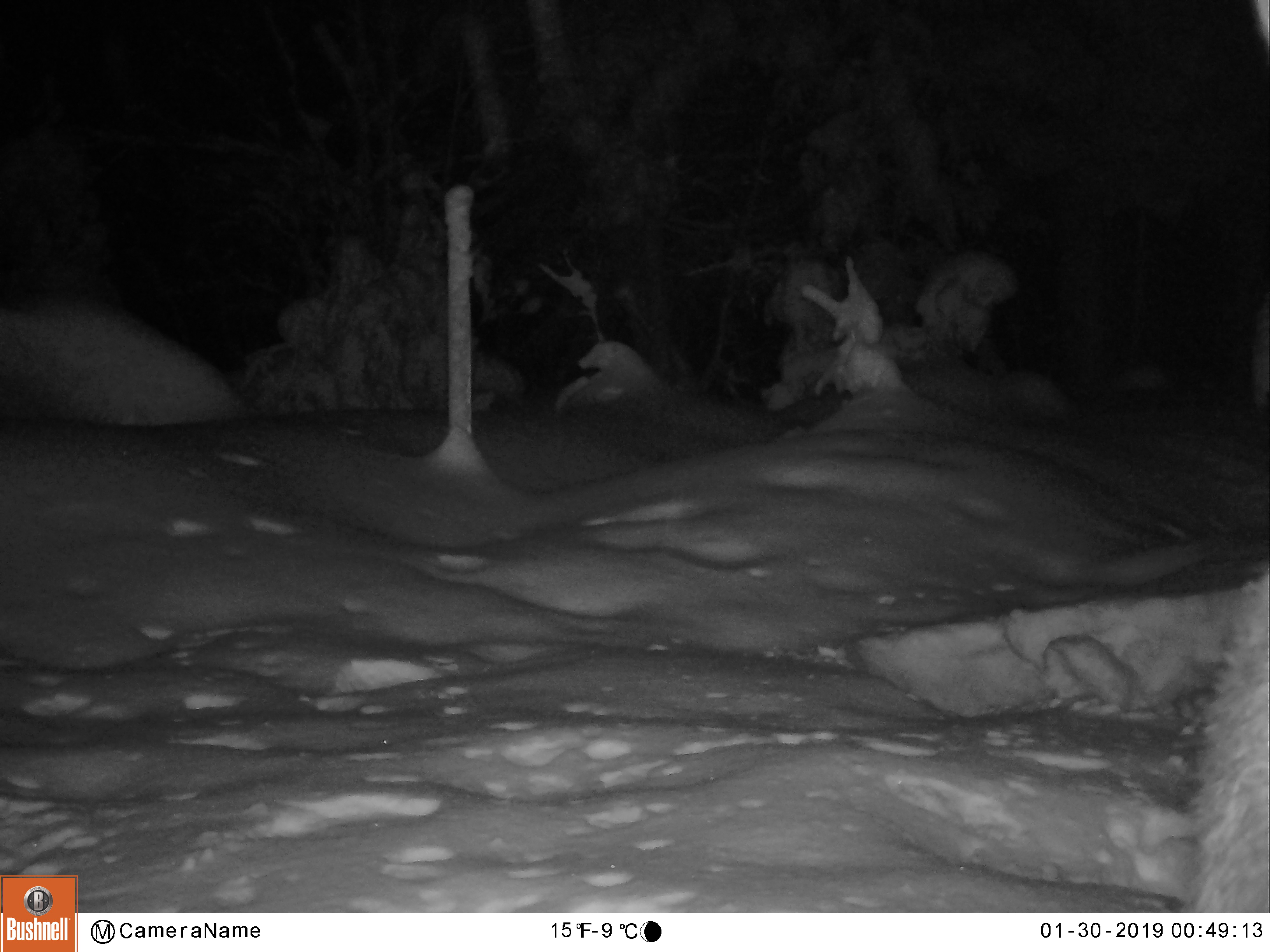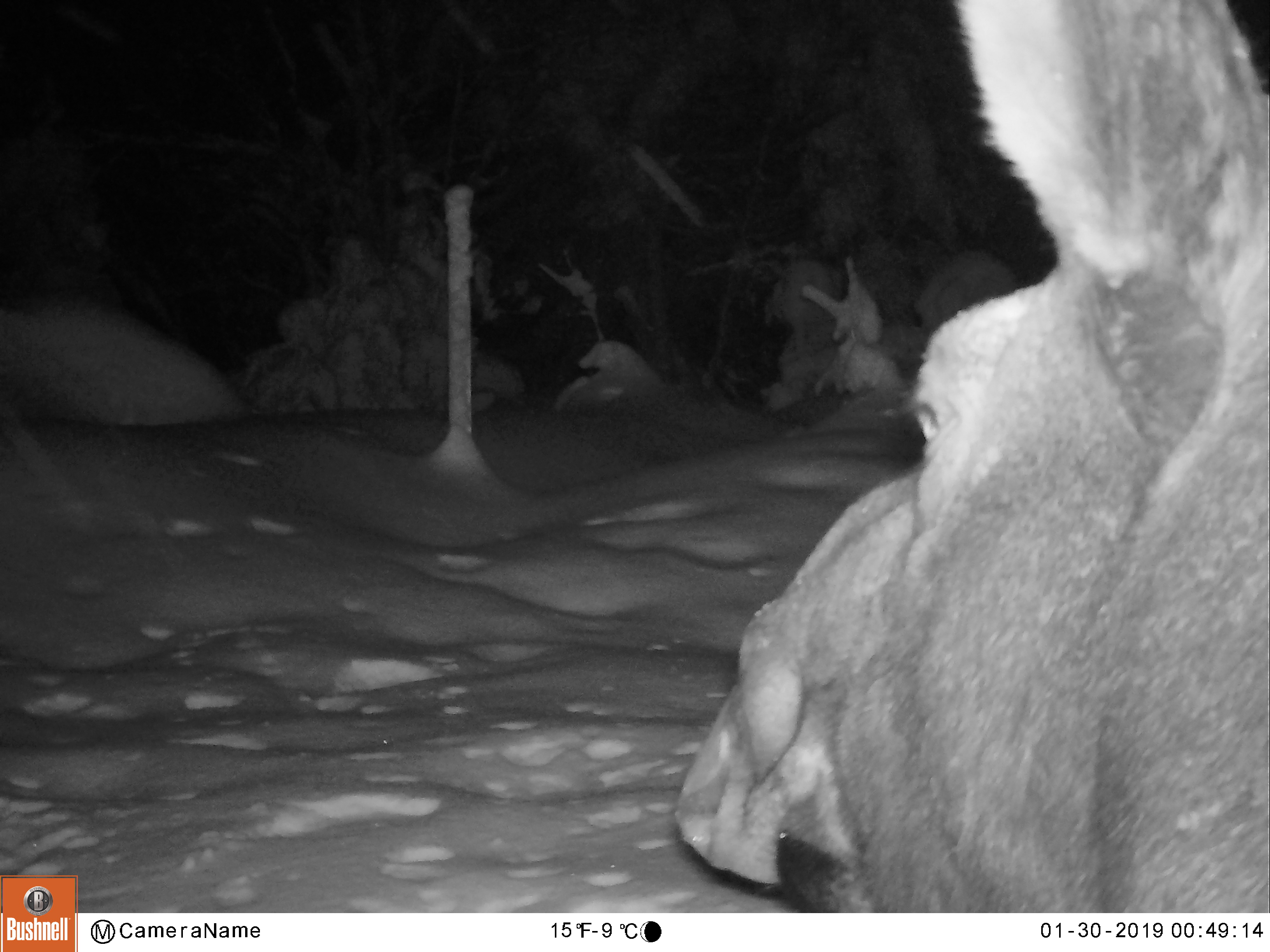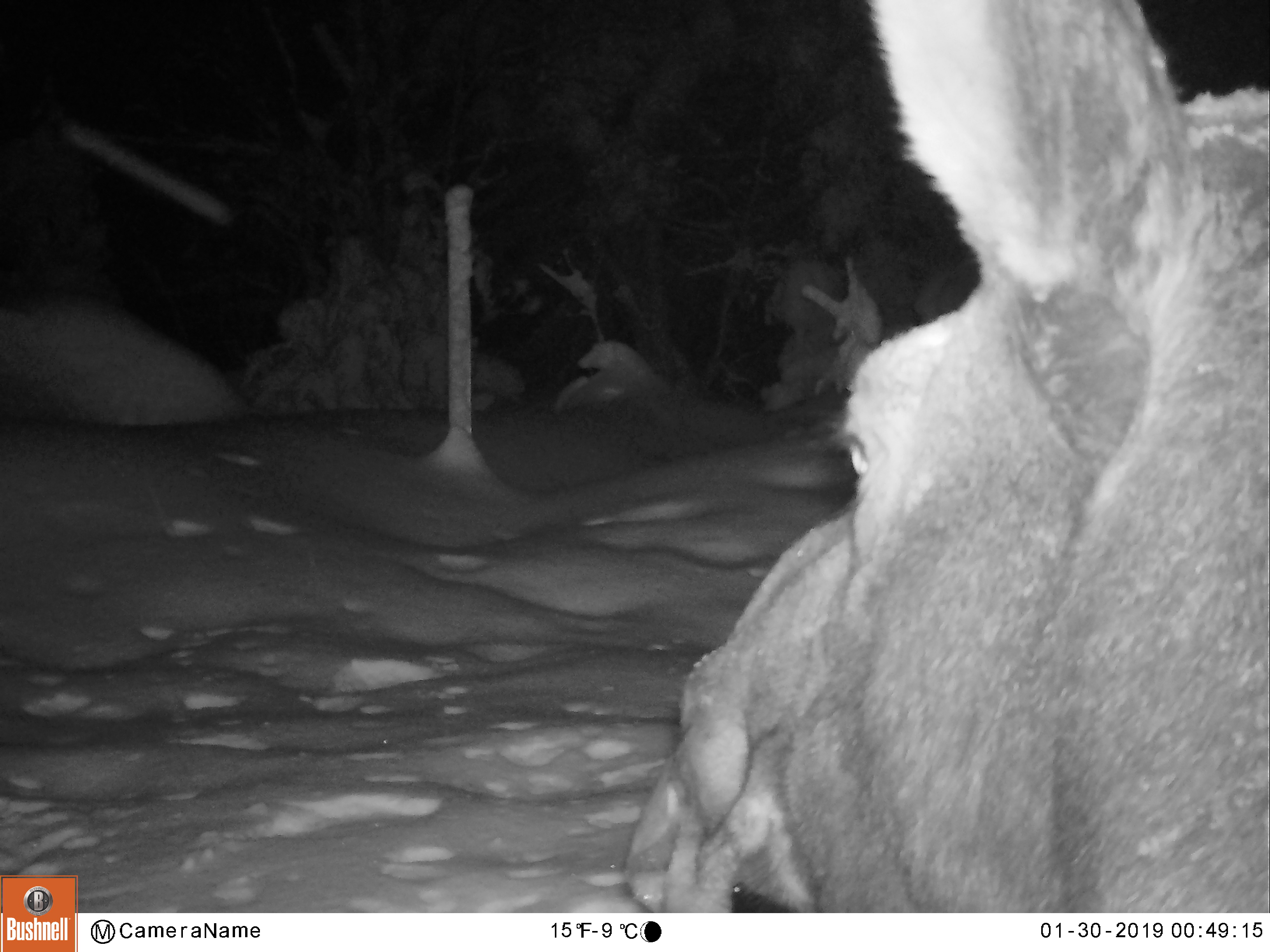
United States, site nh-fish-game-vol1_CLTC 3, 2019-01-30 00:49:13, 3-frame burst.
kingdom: Animalia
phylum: Chordata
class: Mammalia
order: Artiodactyla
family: Cervidae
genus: Alces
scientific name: Alces alces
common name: moose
Moose (Alces alces).